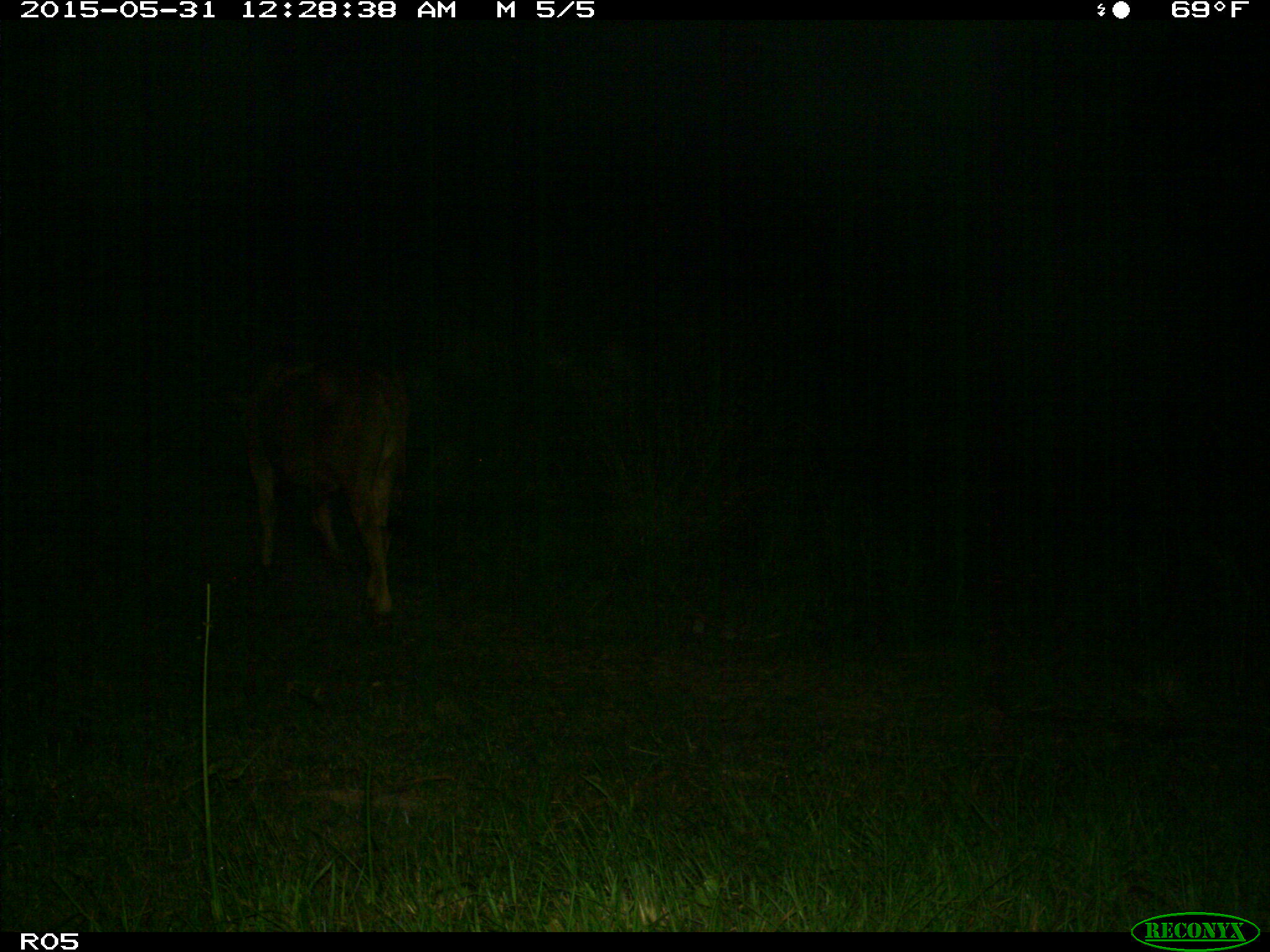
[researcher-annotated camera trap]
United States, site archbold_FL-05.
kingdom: Animalia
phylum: Chordata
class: Mammalia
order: Artiodactyla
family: Bovidae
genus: Bos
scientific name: Bos taurus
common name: domestic cow